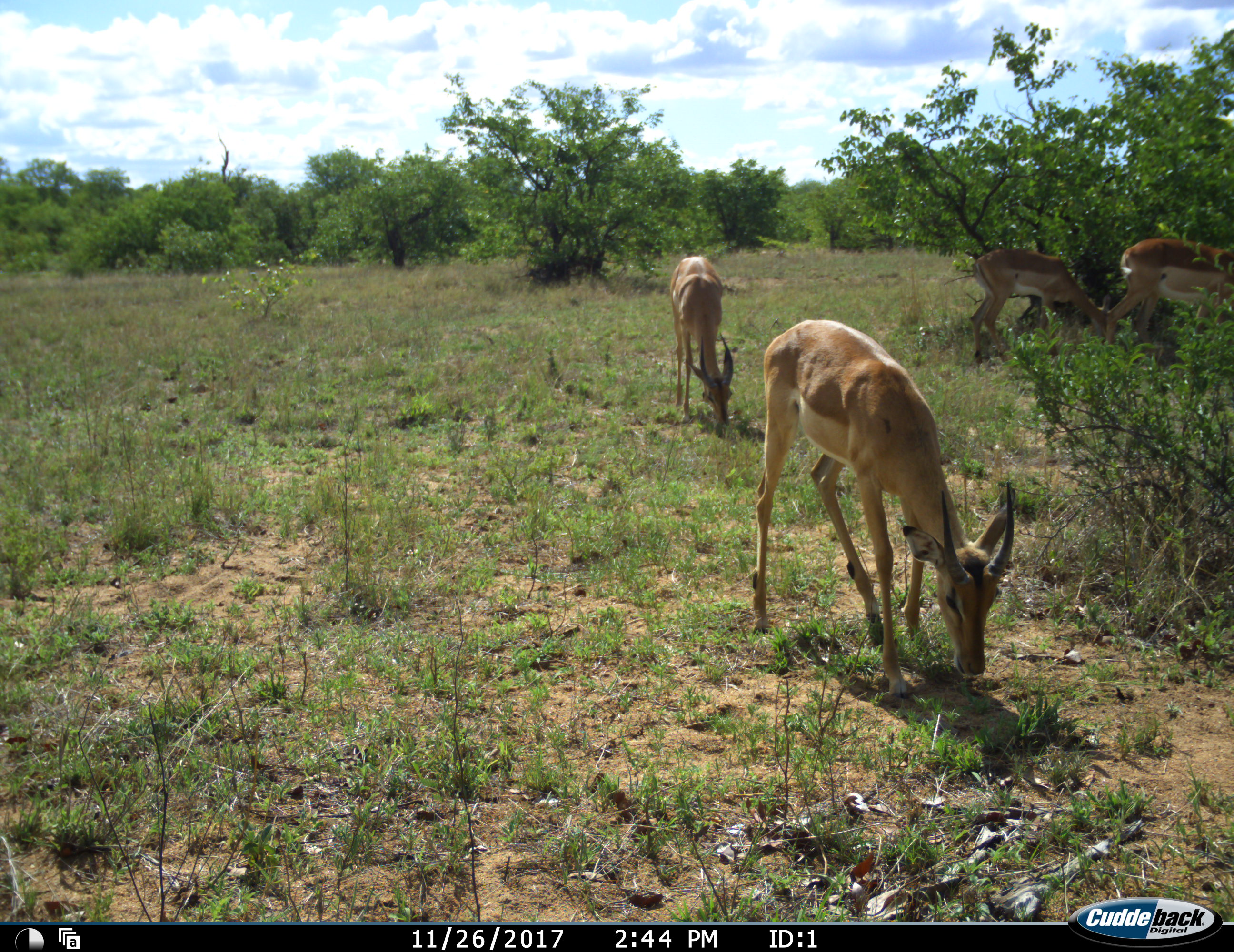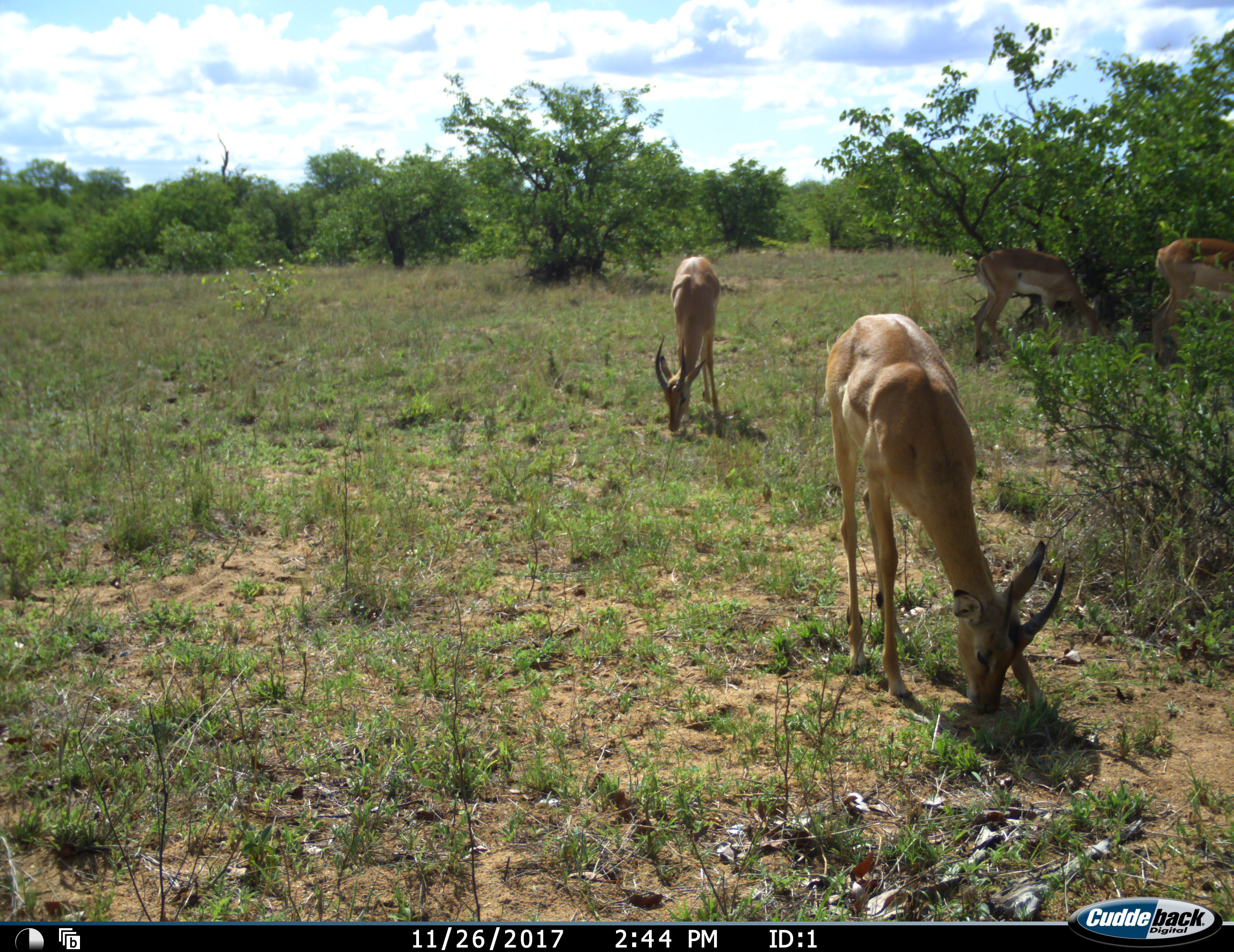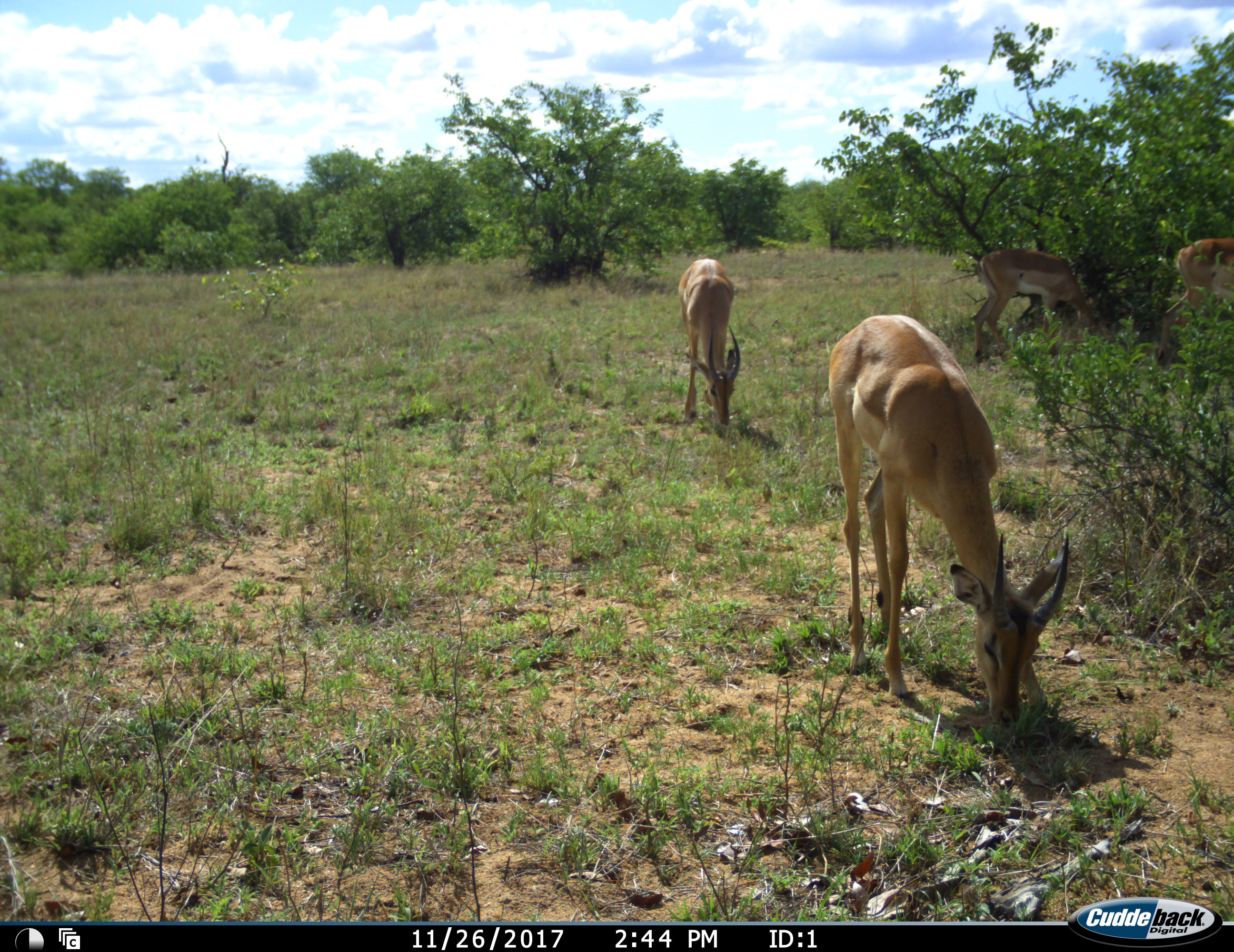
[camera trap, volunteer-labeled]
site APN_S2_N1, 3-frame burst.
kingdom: Animalia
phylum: Chordata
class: Mammalia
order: Artiodactyla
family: Bovidae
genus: Aepyceros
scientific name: Aepyceros melampus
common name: impala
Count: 4.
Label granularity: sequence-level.